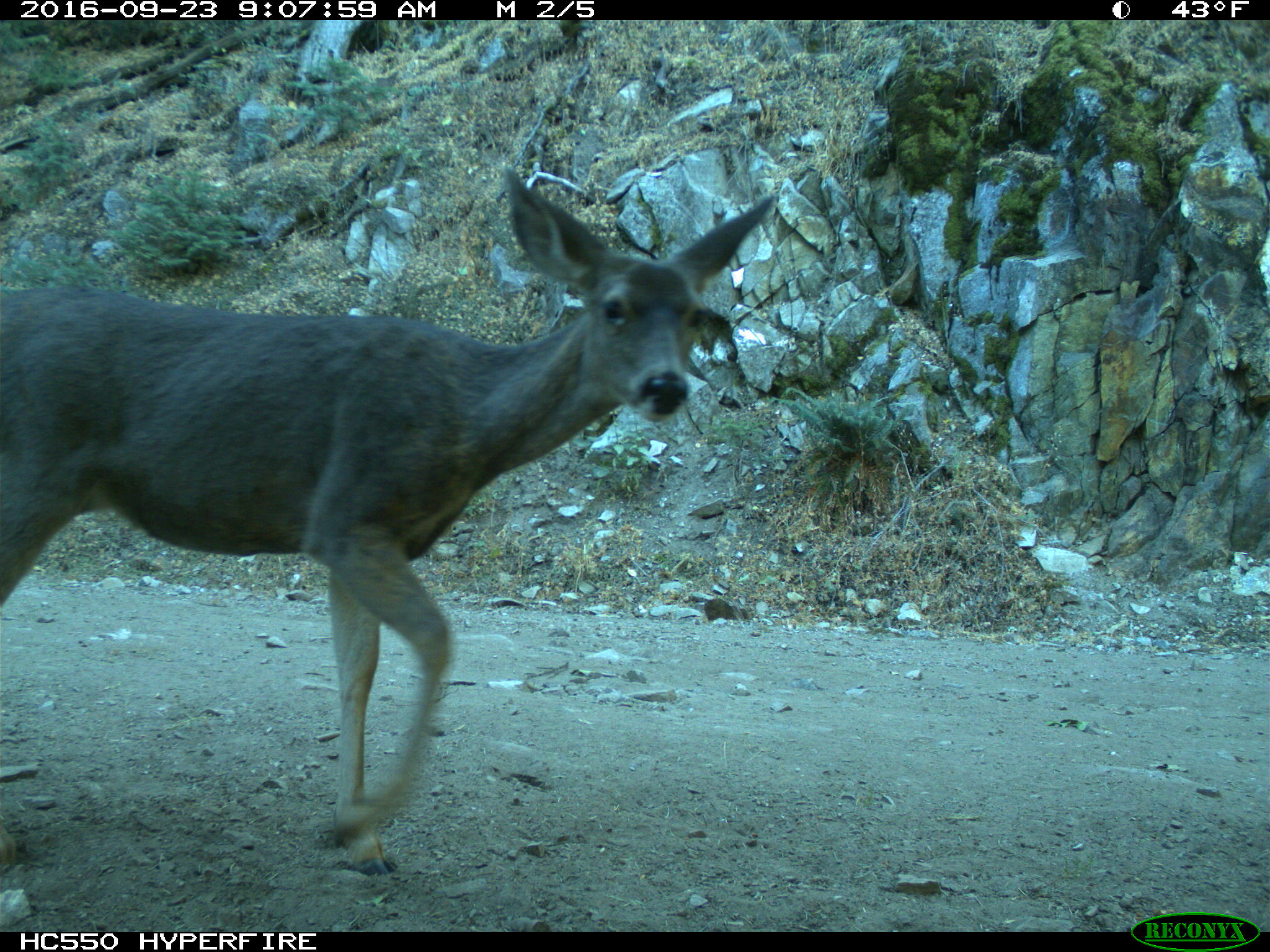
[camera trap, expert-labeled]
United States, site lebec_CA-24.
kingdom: Animalia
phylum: Chordata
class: Mammalia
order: Artiodactyla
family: Cervidae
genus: Odocoileus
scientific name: Odocoileus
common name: deer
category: unidentified deer